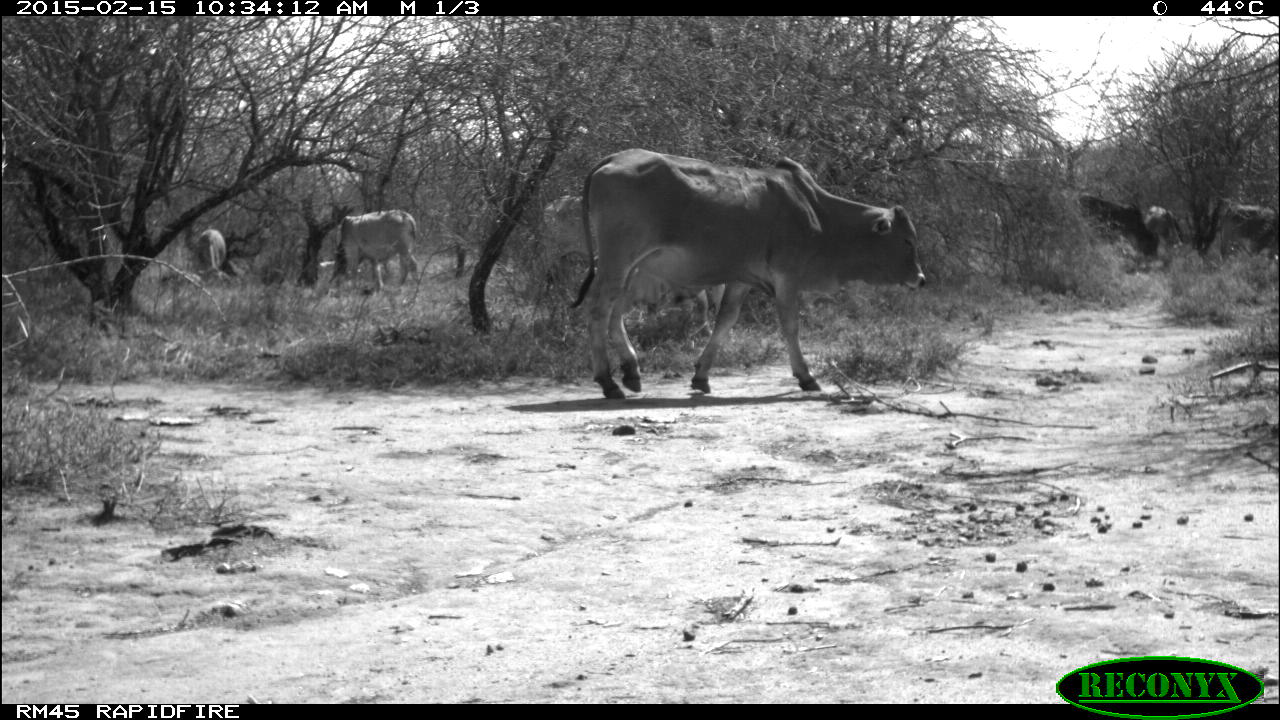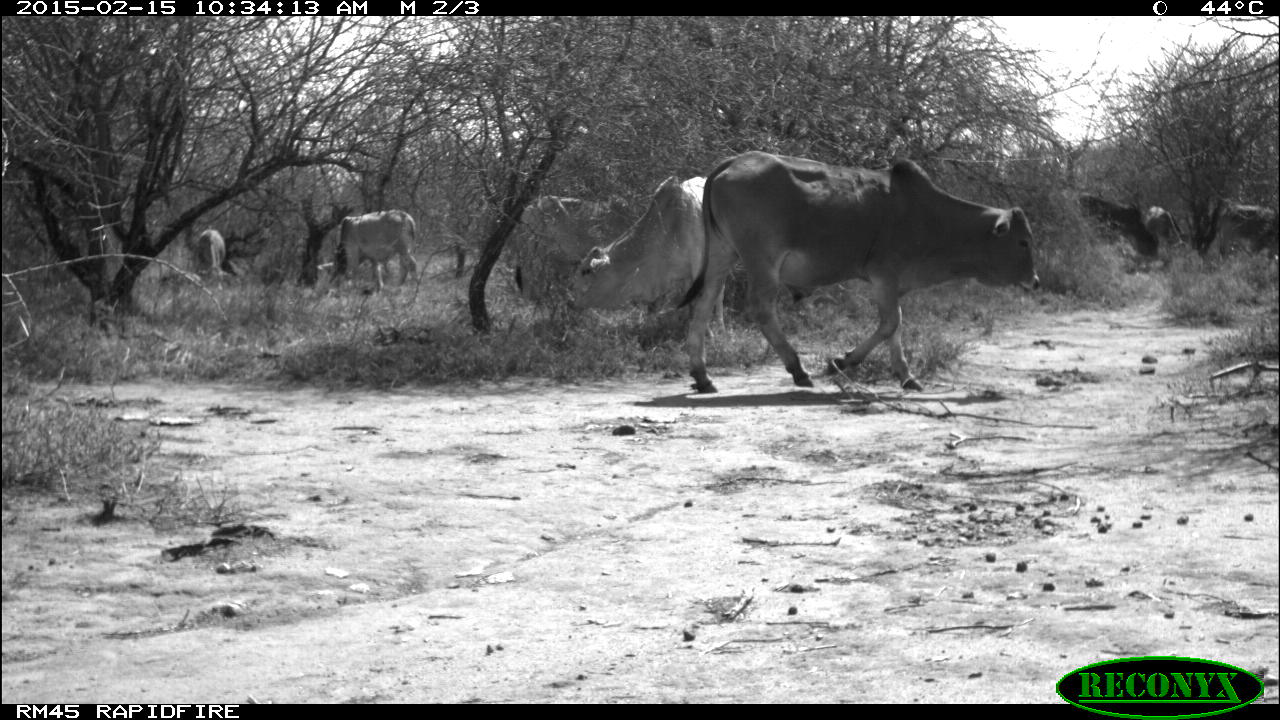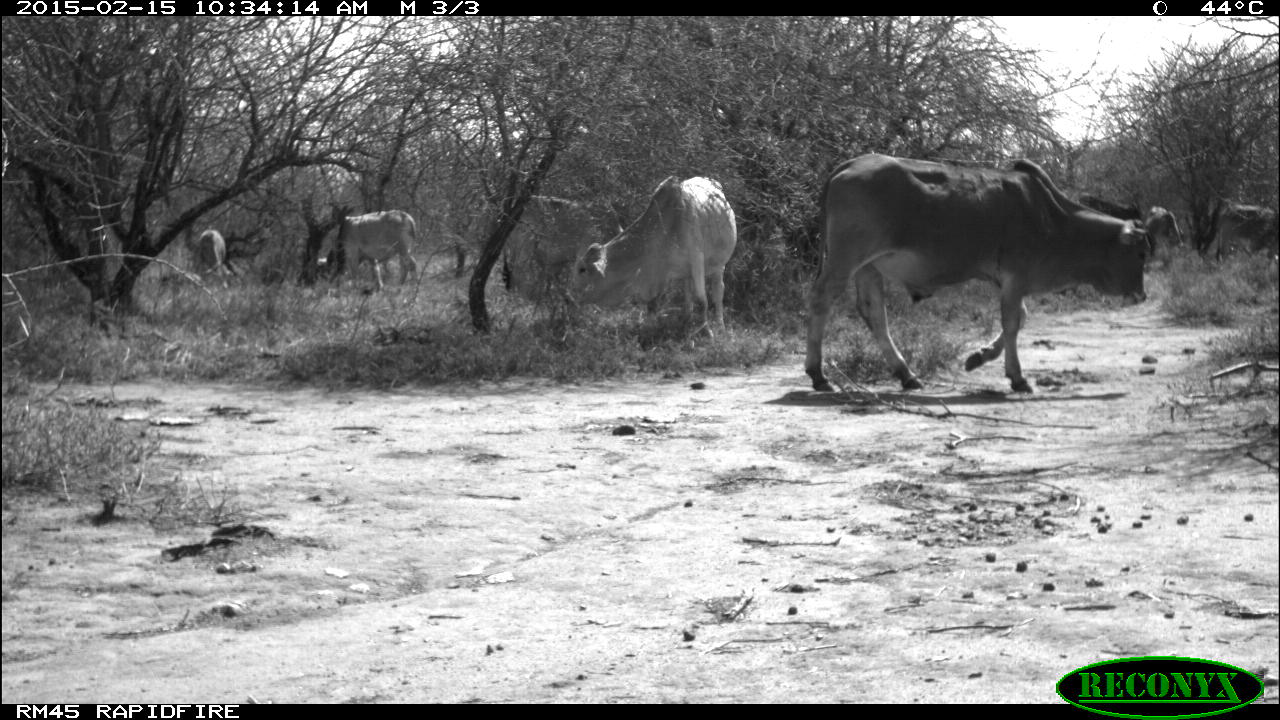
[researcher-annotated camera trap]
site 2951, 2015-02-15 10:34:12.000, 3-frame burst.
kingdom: Animalia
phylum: Chordata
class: Mammalia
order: Artiodactyla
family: Bovidae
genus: Bos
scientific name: Bos taurus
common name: domestic cattle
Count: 8.